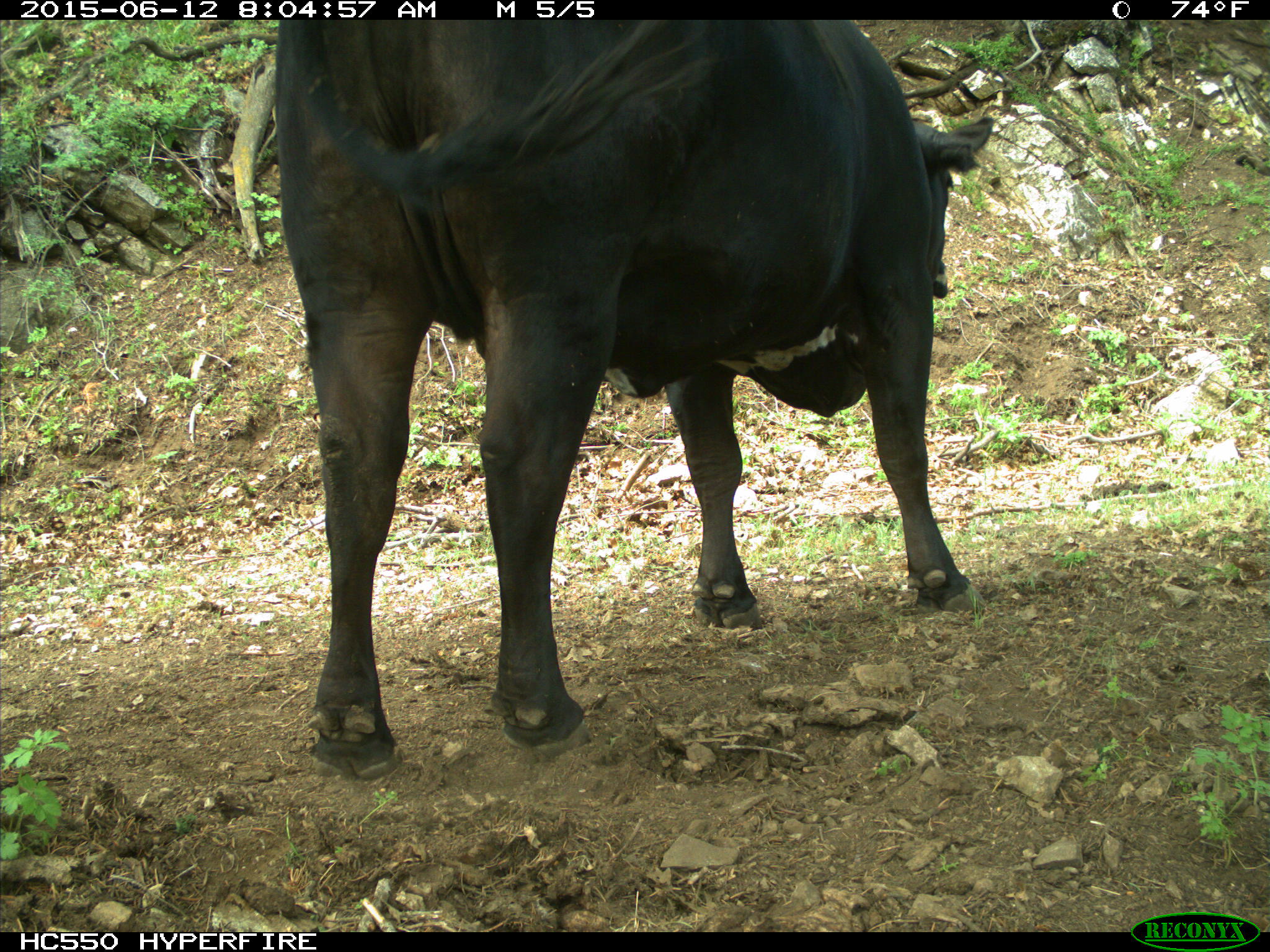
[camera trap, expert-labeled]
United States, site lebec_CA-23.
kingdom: Animalia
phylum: Chordata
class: Mammalia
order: Artiodactyla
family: Bovidae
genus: Bos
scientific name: Bos taurus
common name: domestic cow